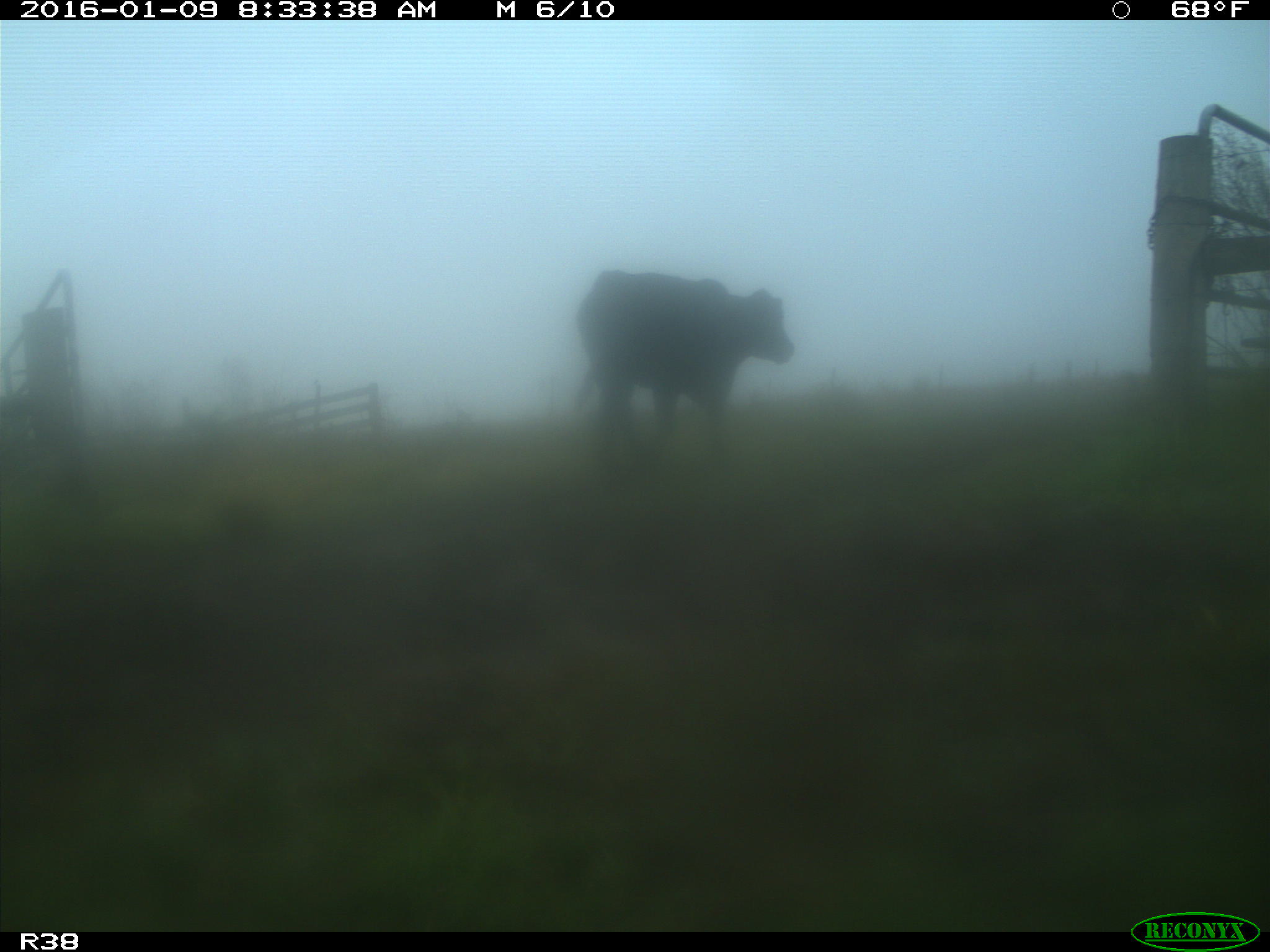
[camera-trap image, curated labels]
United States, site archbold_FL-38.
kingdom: Animalia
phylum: Chordata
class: Mammalia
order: Artiodactyla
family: Bovidae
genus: Bos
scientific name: Bos taurus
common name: domestic cow